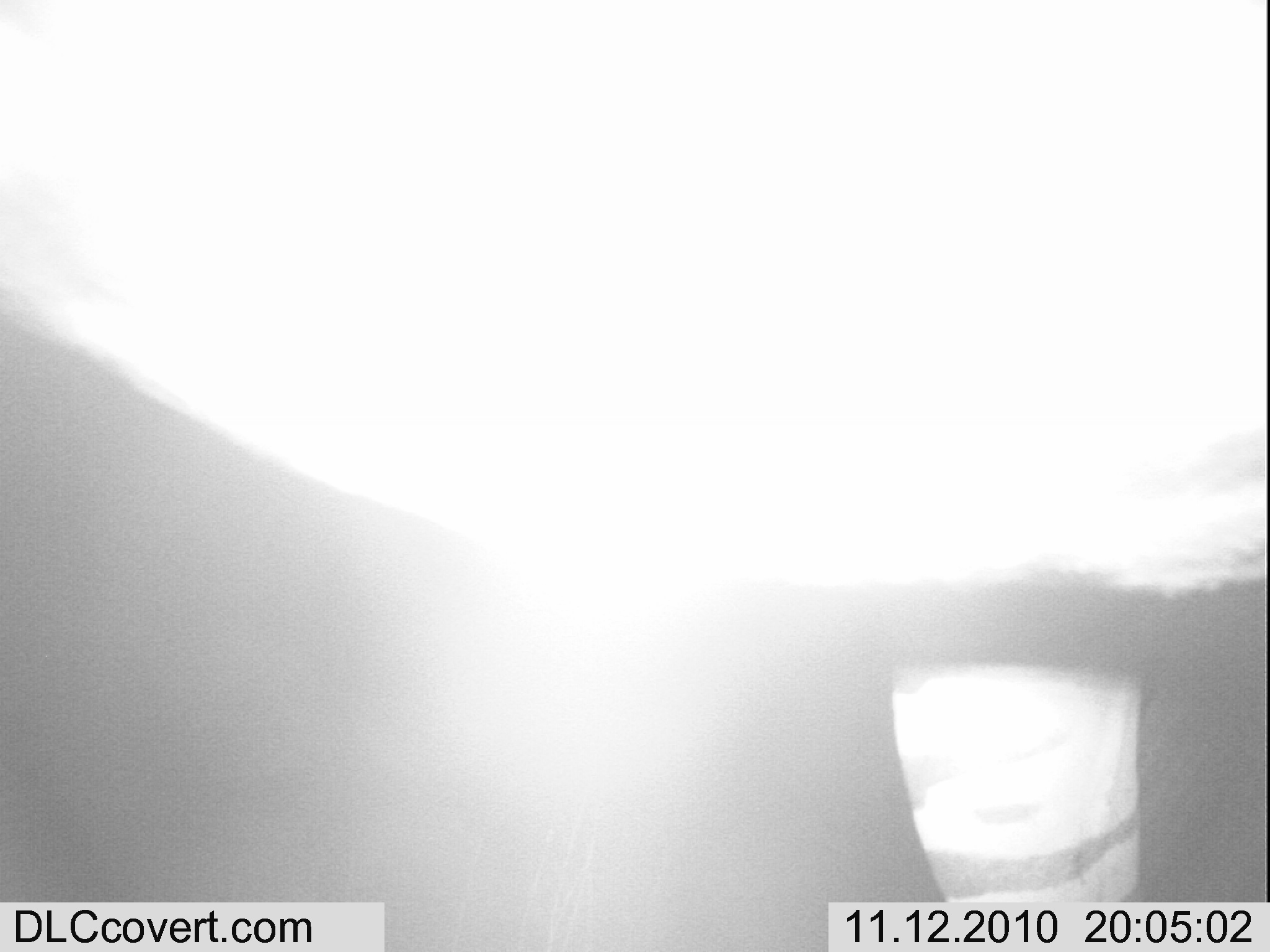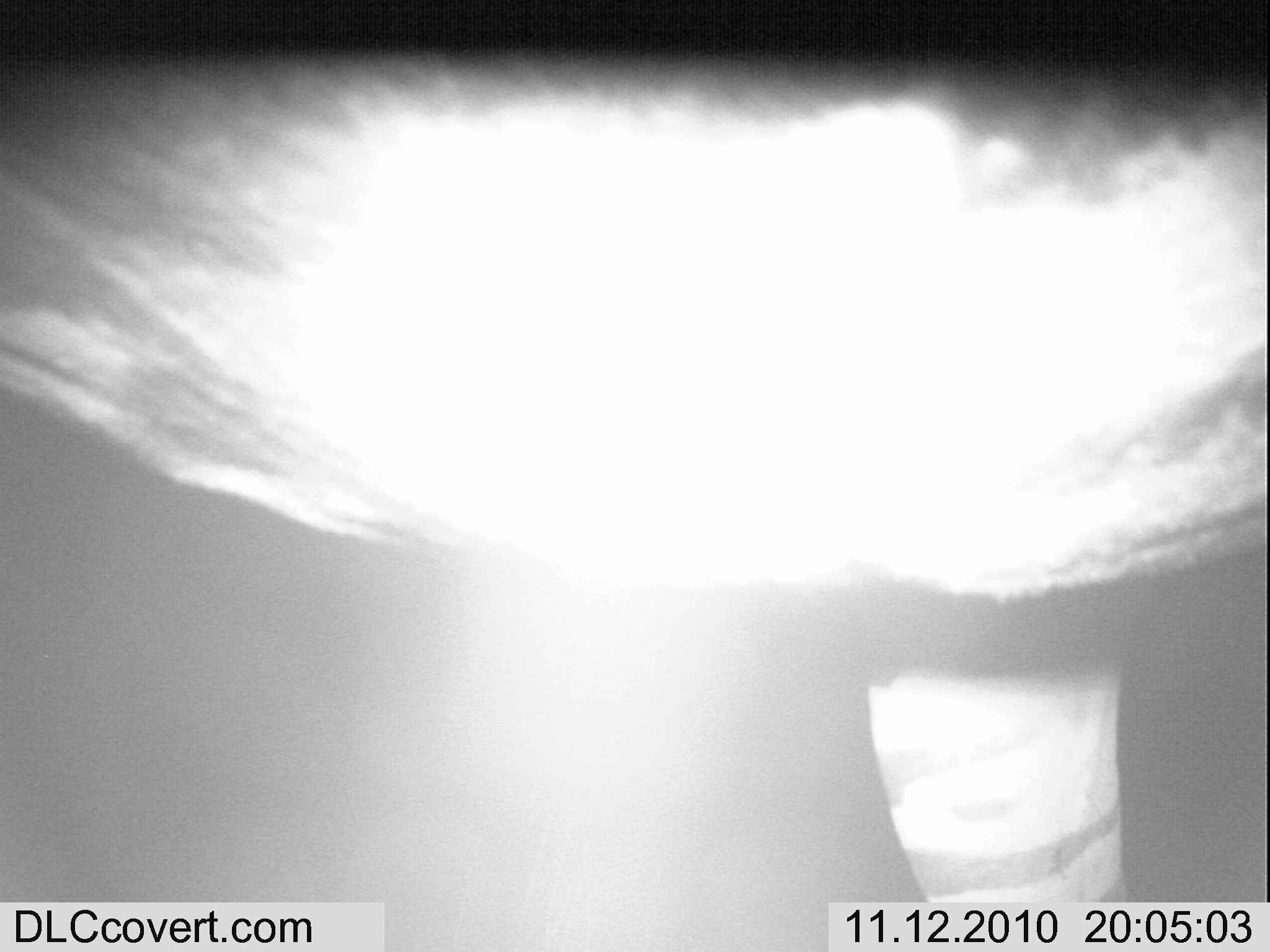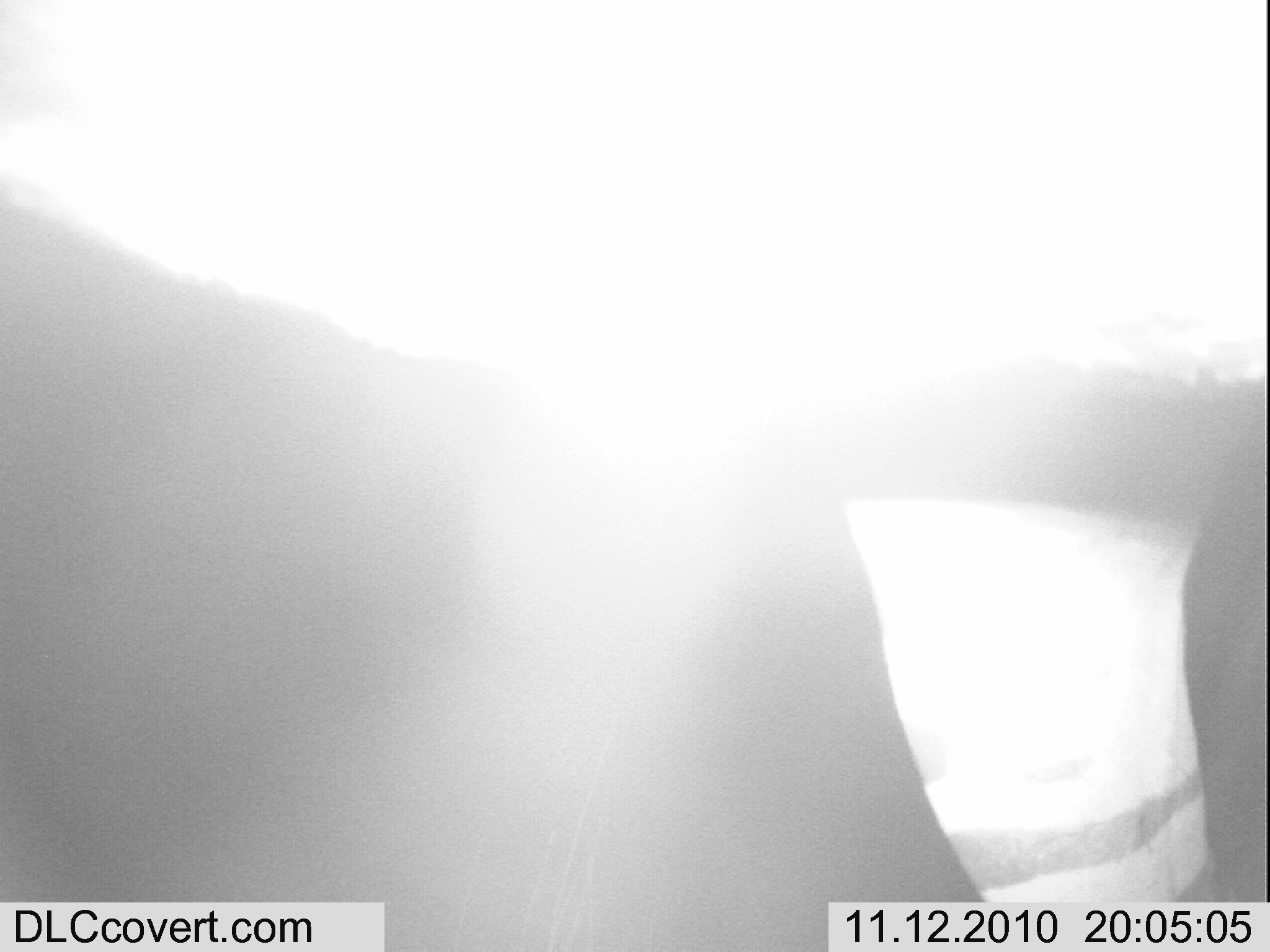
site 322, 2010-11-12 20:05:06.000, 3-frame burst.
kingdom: Animalia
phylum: Chordata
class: Mammalia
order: Perissodactyla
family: Equidae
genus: Equus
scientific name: Equus quagga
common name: plains zebra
Equus quagga (plains zebra), count 1.